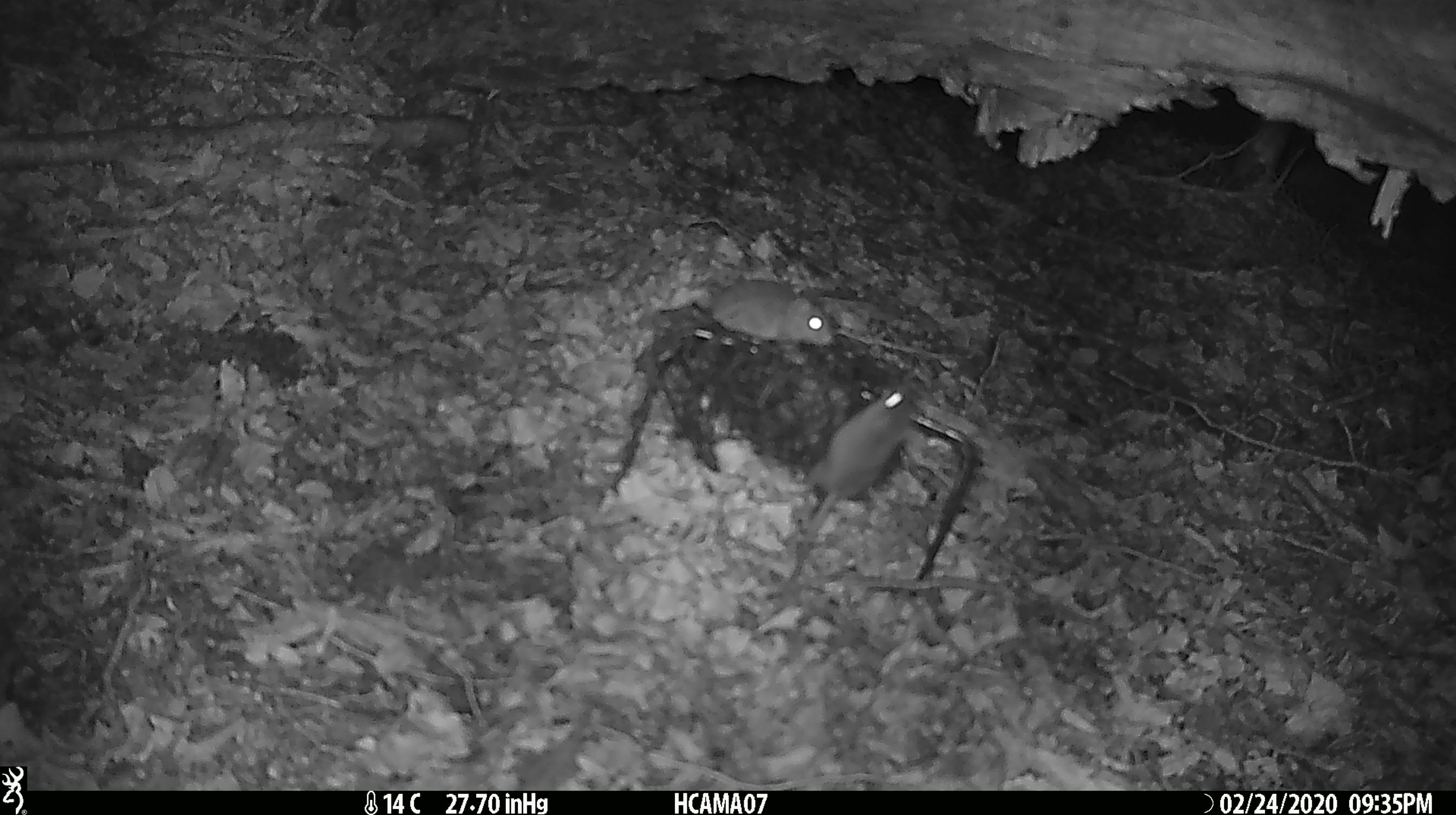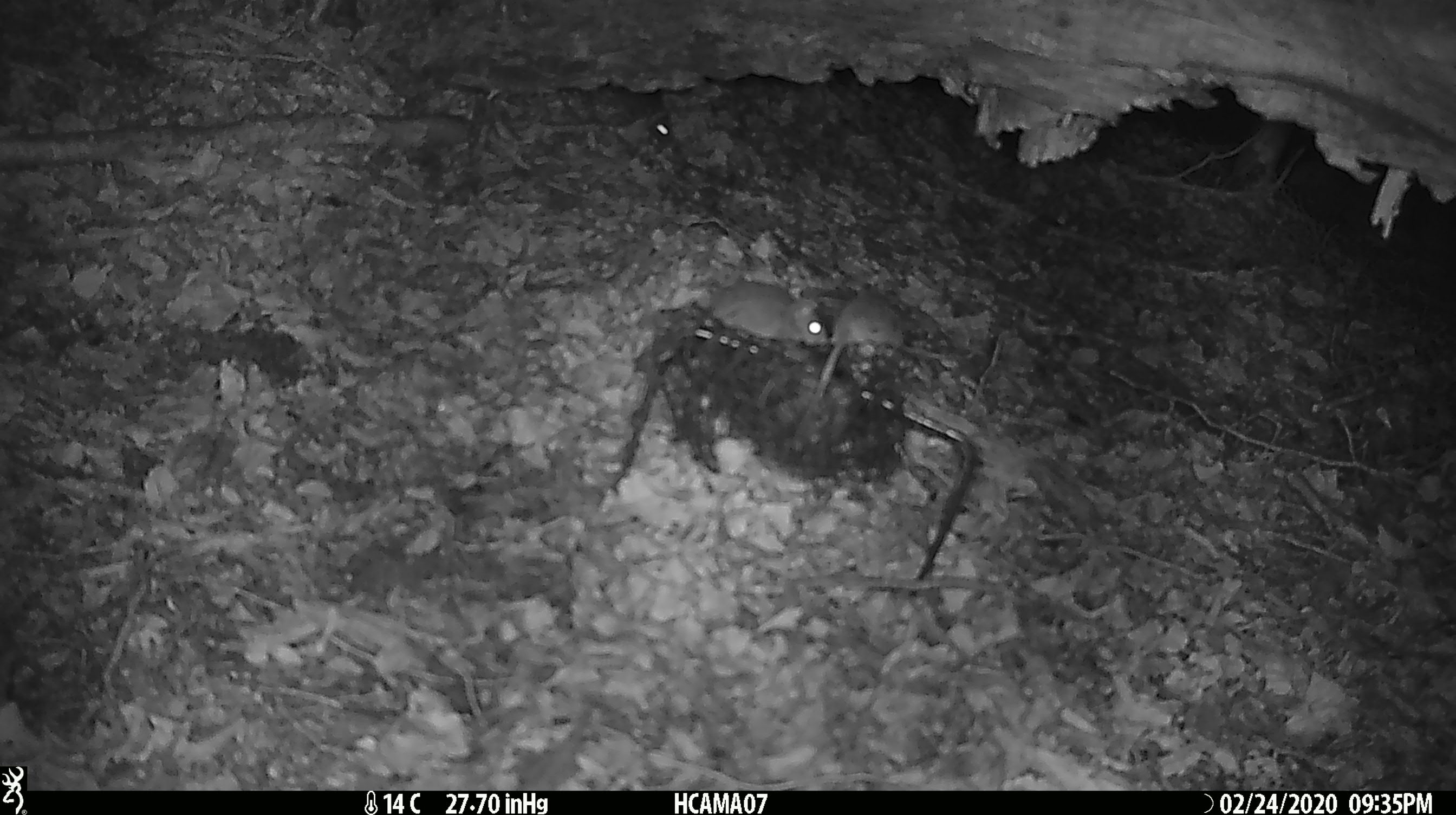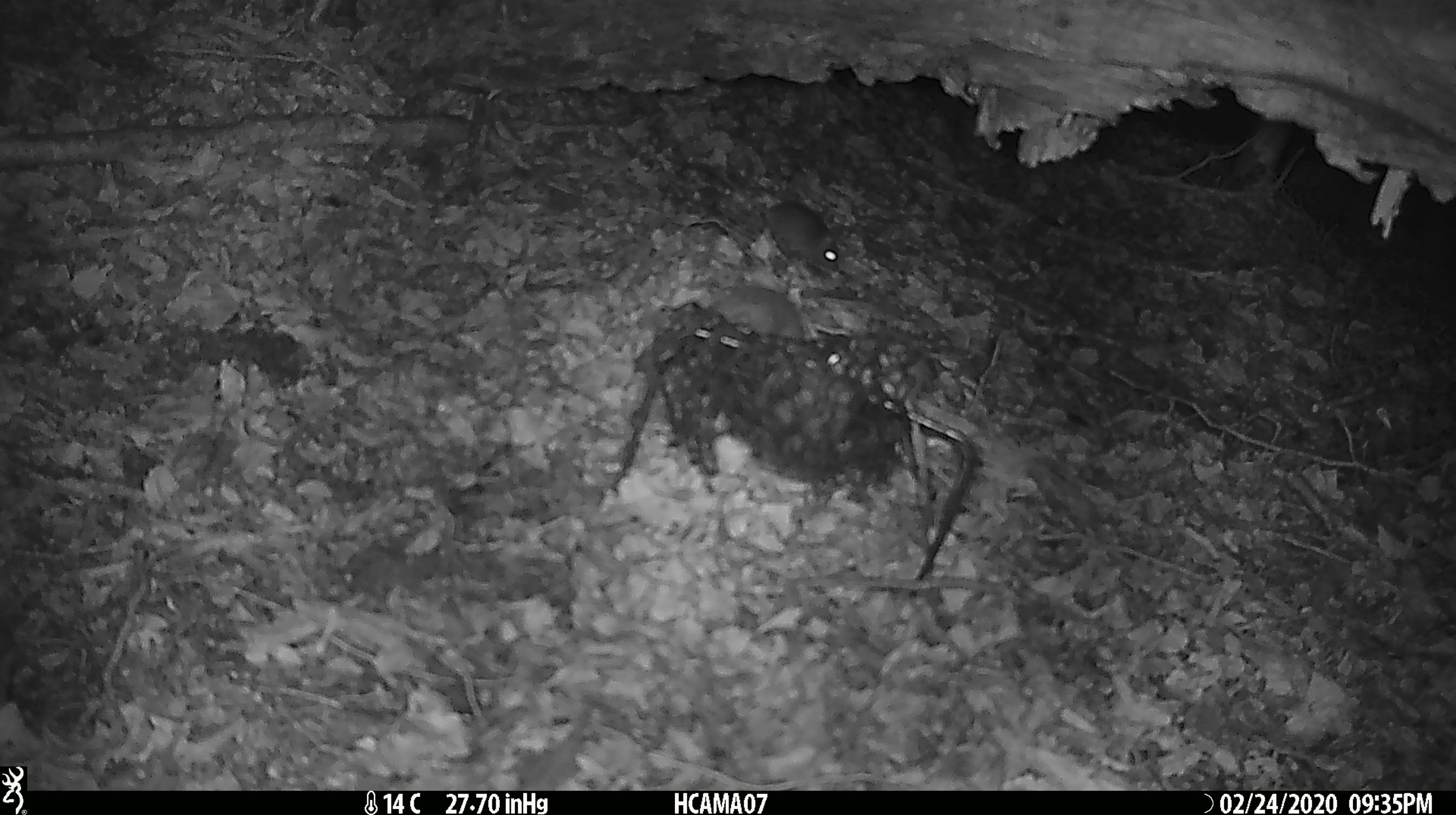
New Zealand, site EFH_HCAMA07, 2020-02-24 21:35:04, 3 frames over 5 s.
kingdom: Animalia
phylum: Chordata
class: Mammalia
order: Rodentia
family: Muridae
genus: Mus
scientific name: Mus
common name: mouse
Mouse (Mus).